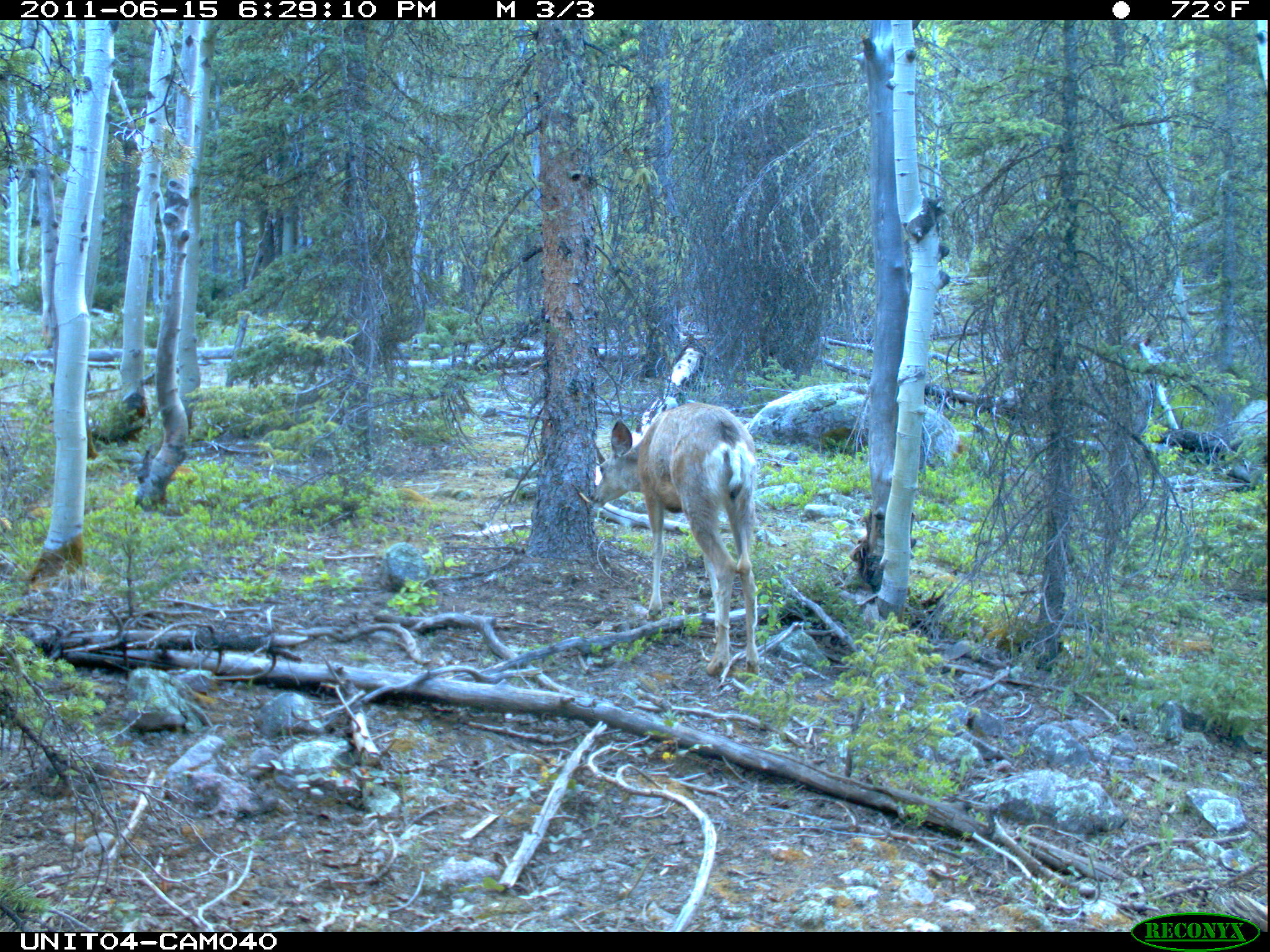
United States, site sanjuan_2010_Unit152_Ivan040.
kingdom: Animalia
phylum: Chordata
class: Mammalia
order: Artiodactyla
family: Cervidae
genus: Odocoileus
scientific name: Odocoileus hemionus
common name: mule deer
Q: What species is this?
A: Odocoileus hemionus (mule deer).